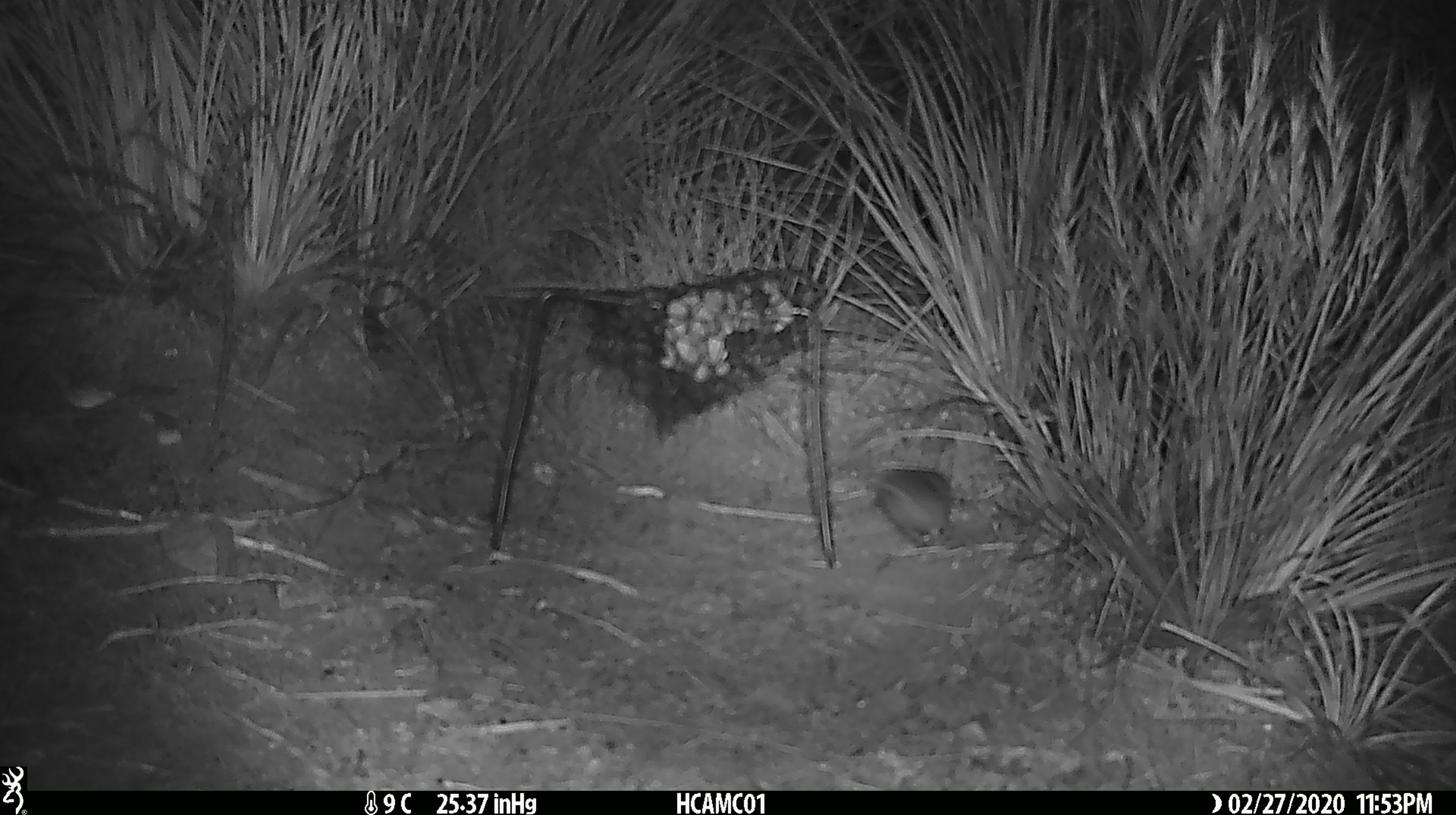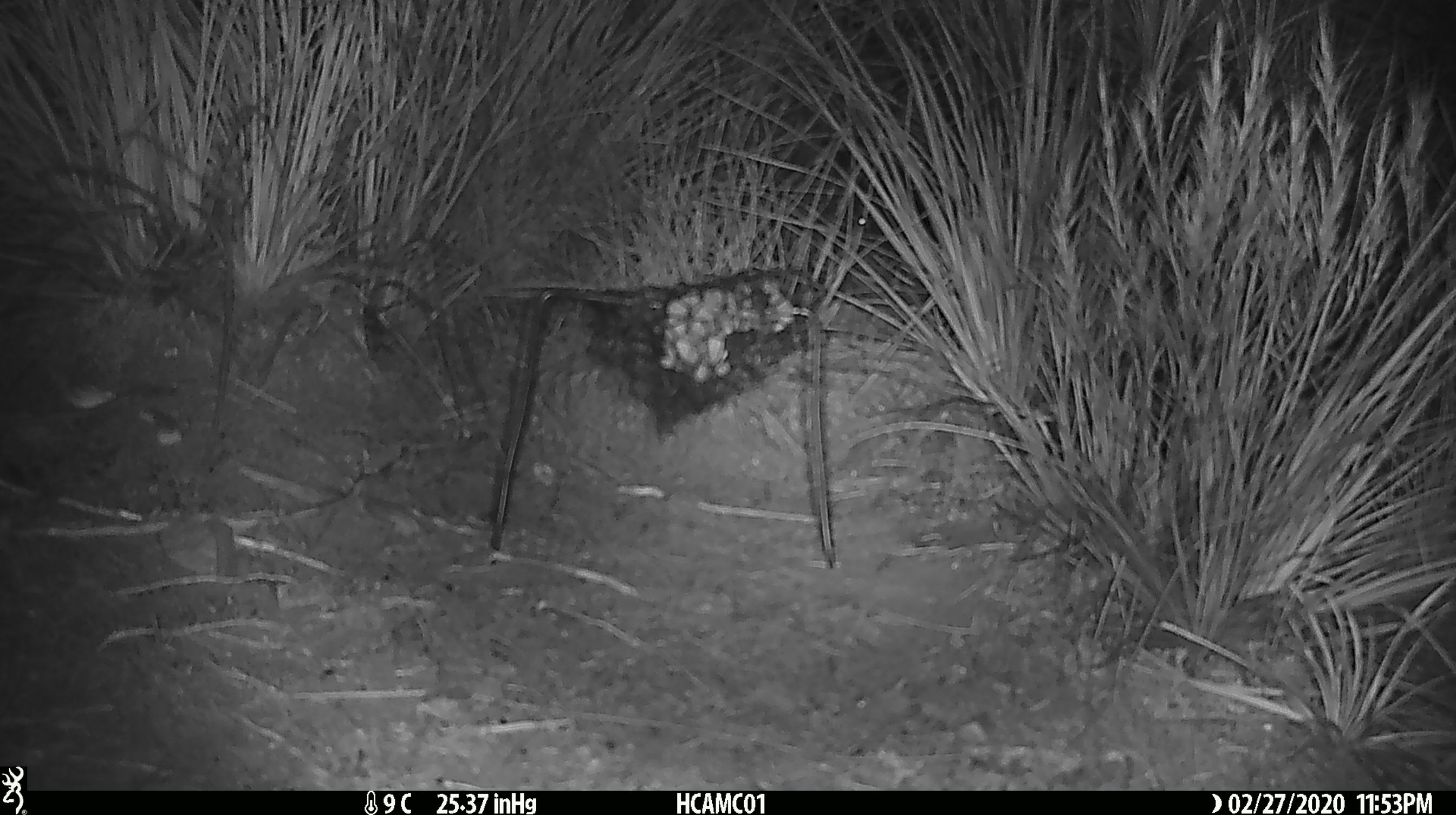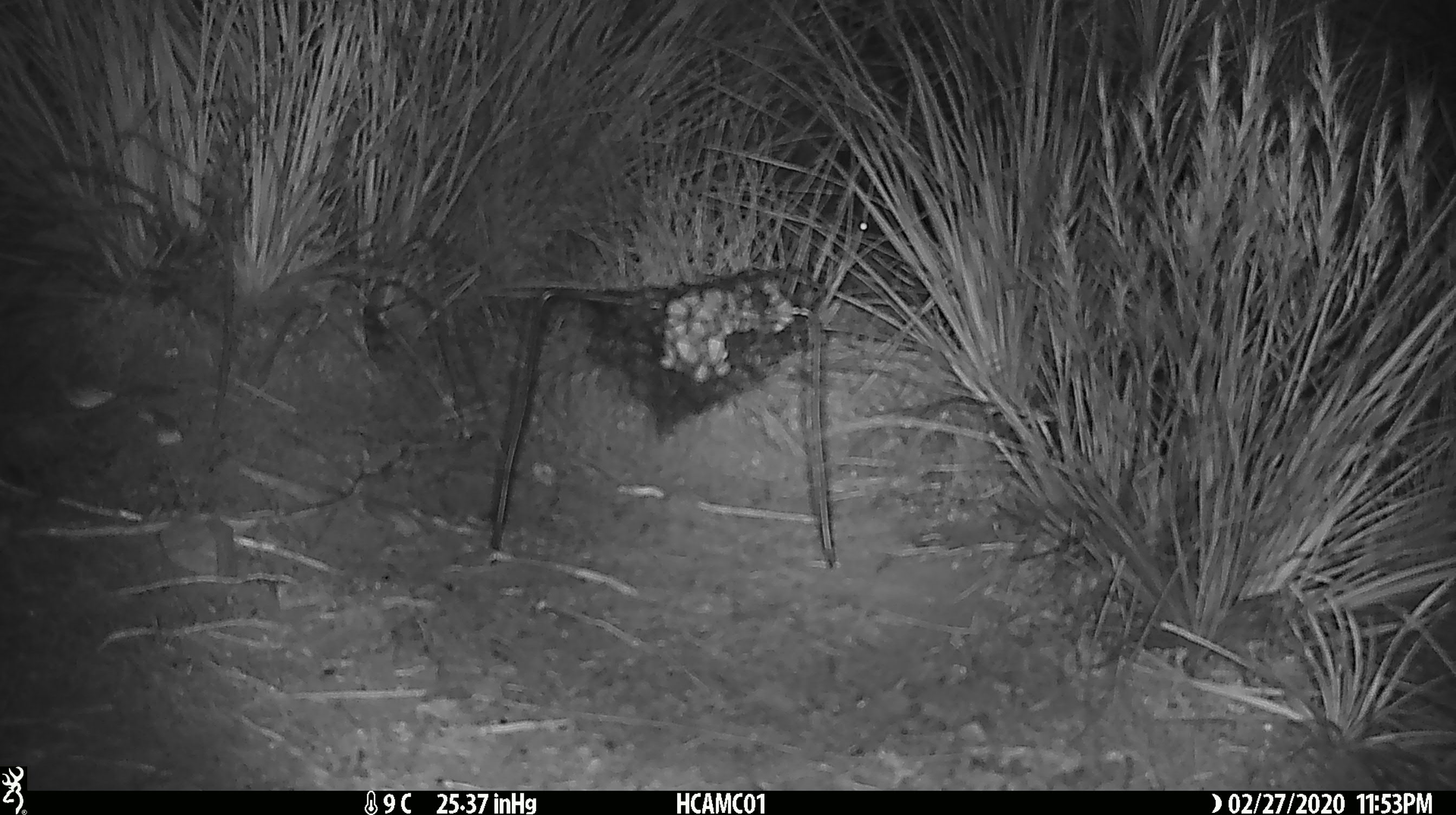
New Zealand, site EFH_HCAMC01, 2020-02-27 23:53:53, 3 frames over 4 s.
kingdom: Animalia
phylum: Chordata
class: Mammalia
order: Rodentia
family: Muridae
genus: Mus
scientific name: Mus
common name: mouse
Mouse (Mus).